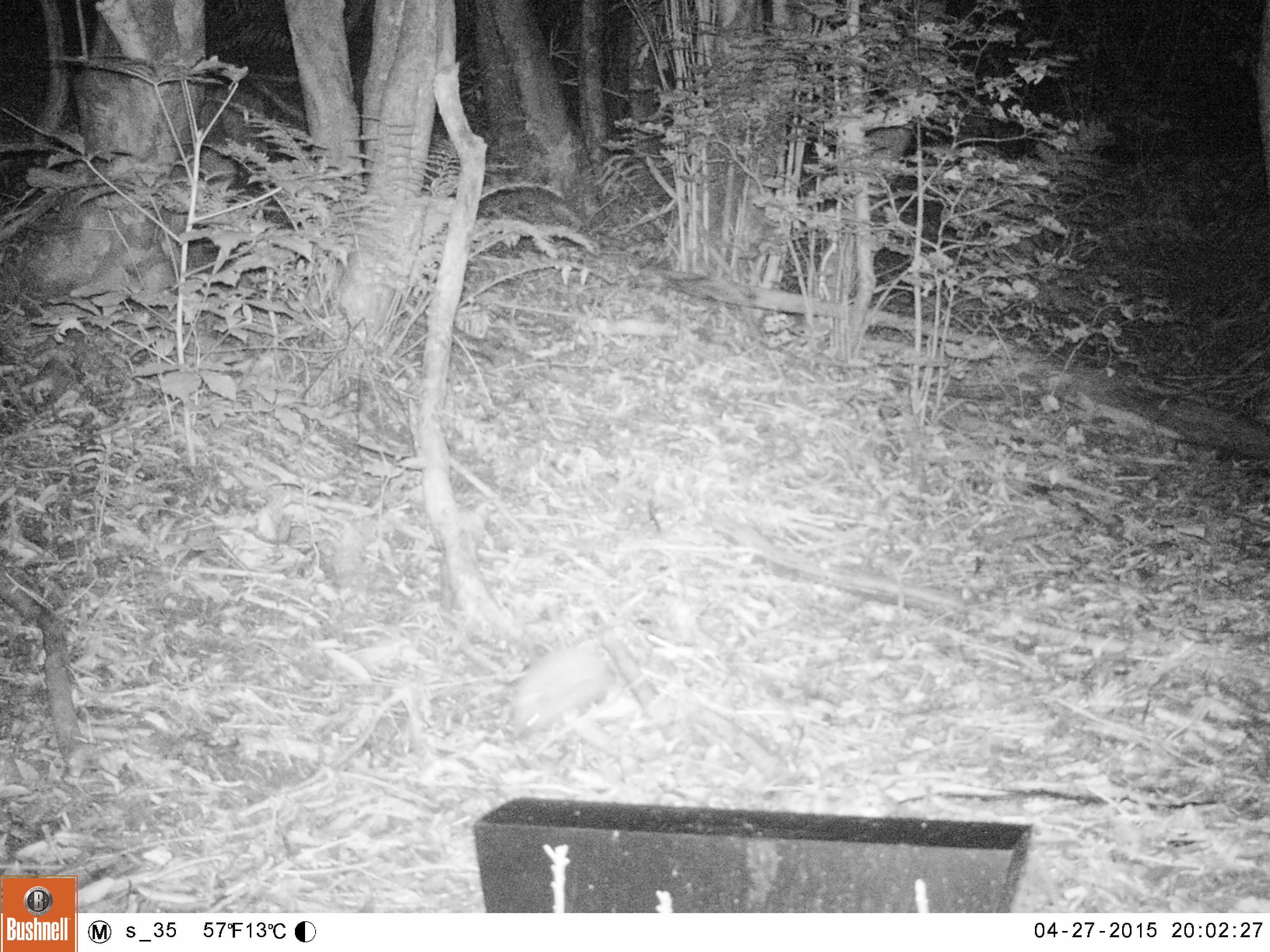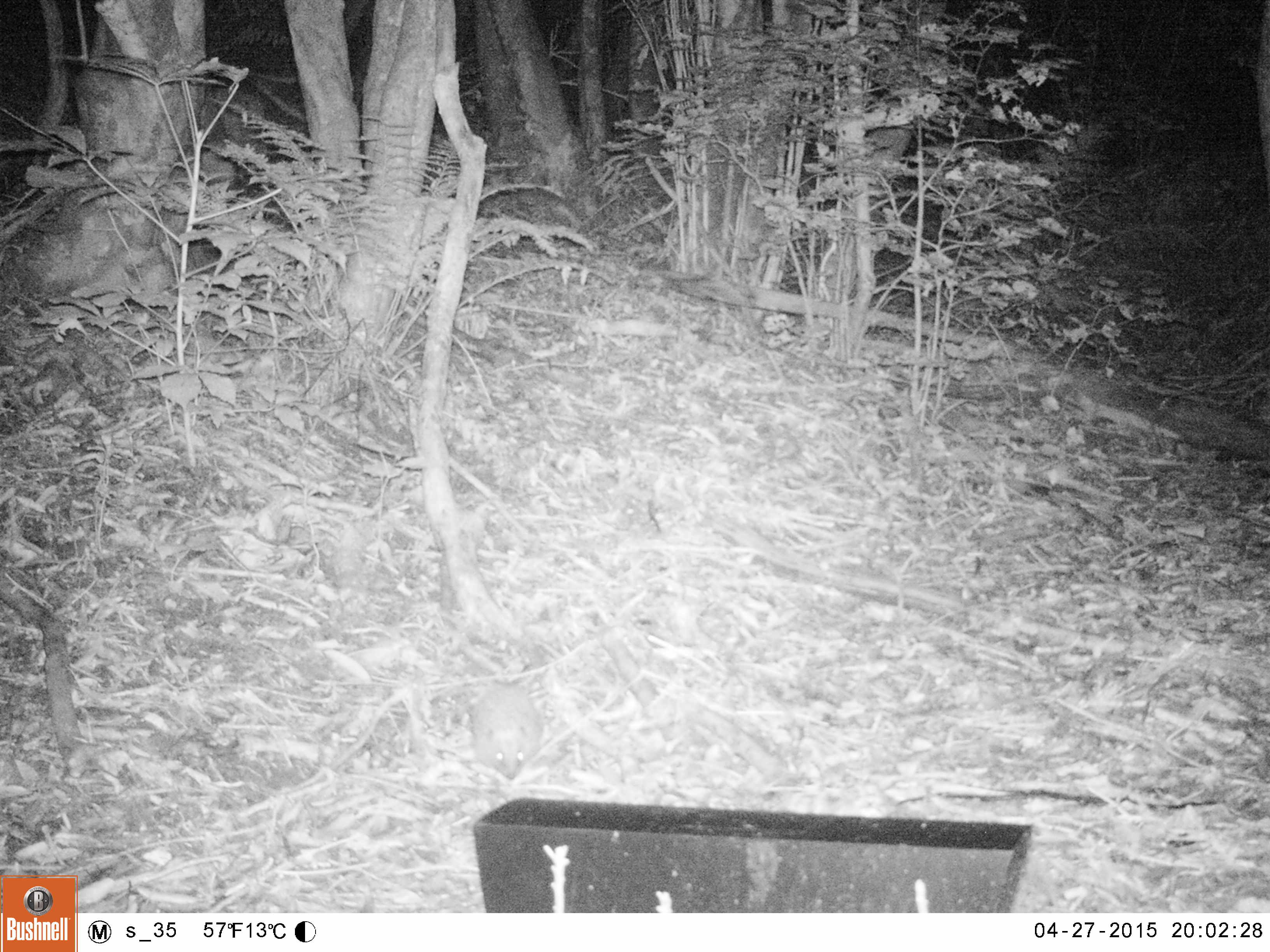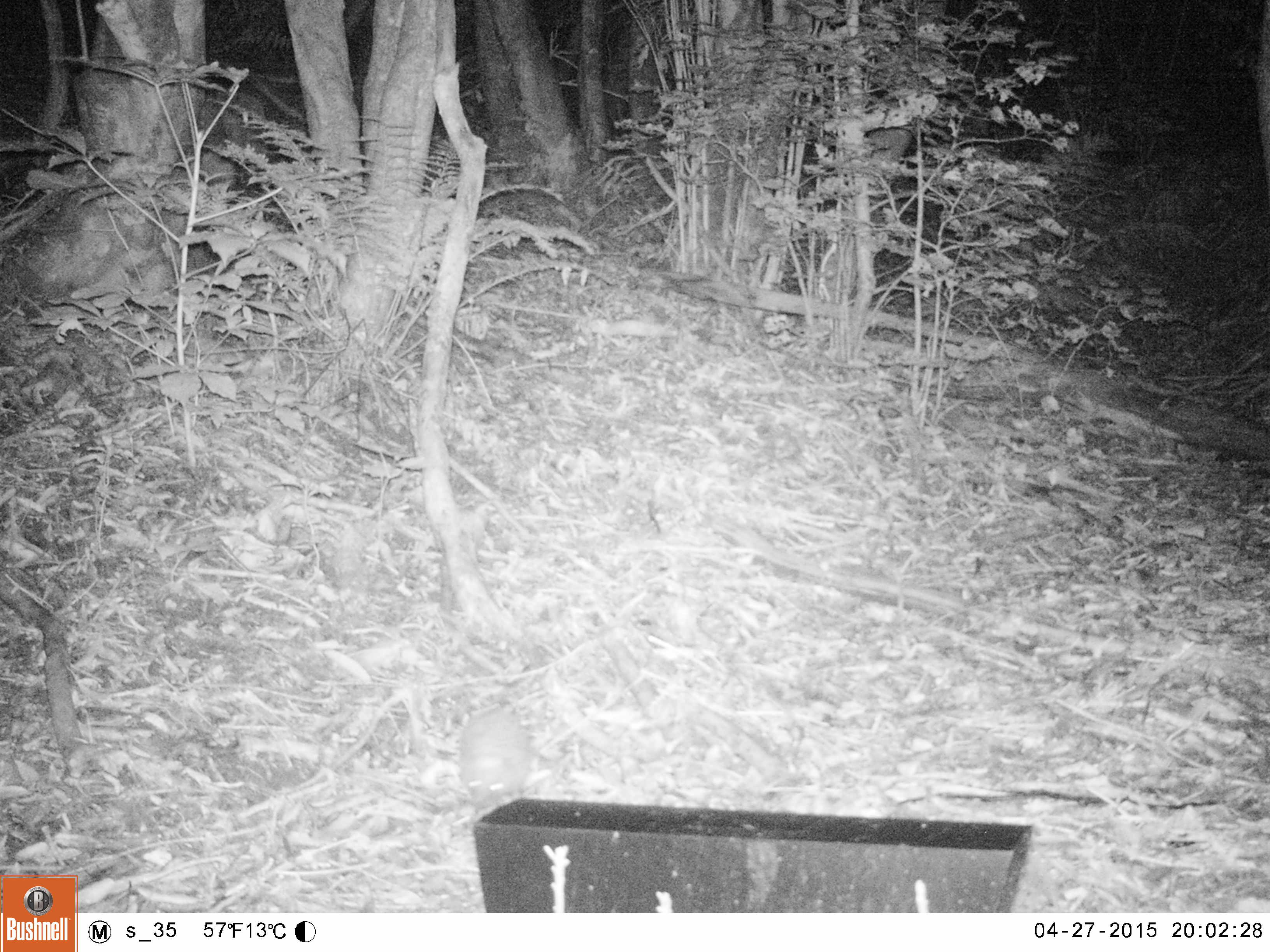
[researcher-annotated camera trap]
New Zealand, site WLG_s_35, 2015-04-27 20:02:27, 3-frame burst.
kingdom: Animalia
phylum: Chordata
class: Mammalia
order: Eulipotyphla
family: Erinaceidae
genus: Erinaceus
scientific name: Erinaceus europaeus europaeus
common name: european hedgehog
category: hedgehog